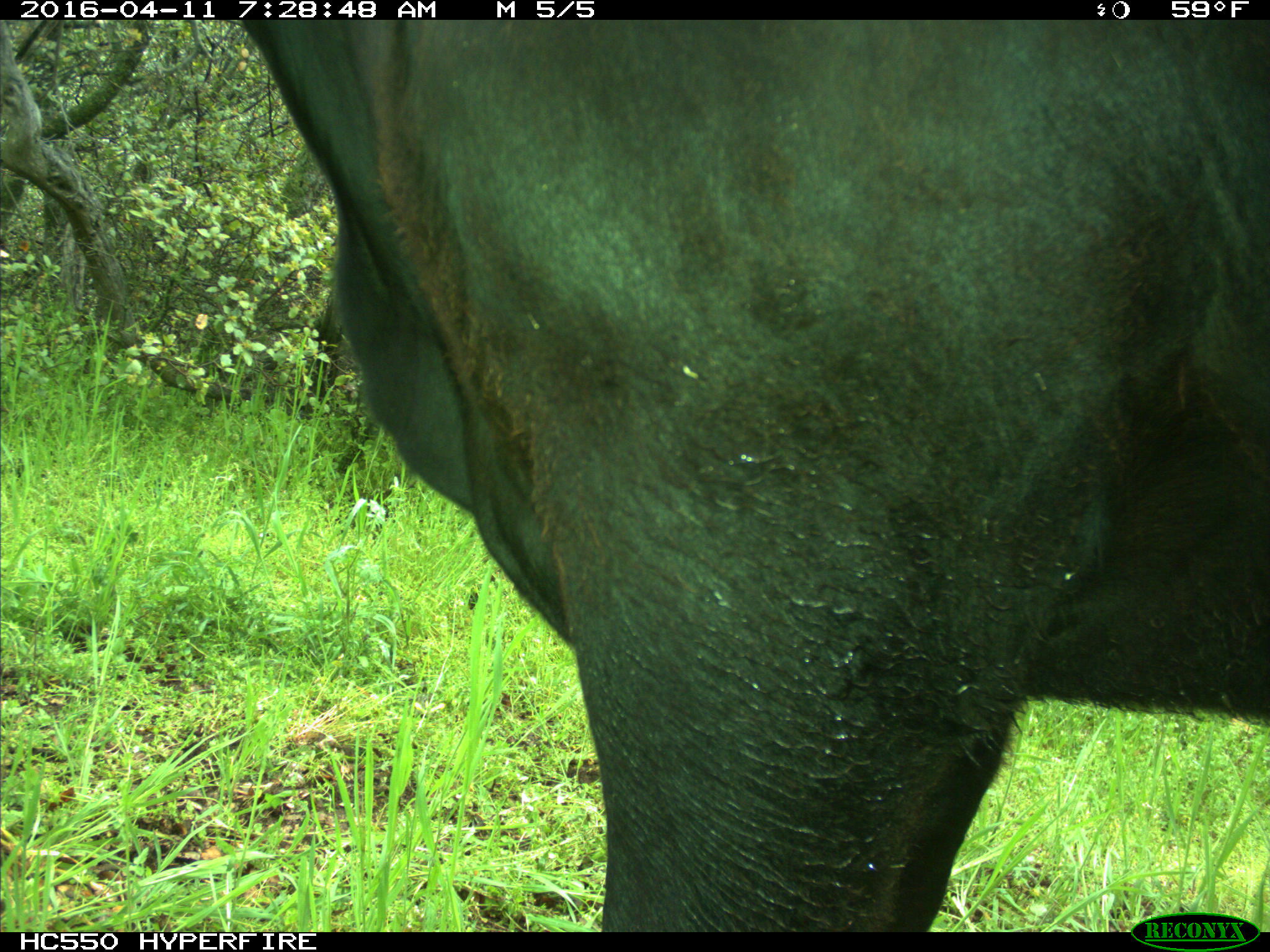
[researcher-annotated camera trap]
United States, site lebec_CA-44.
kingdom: Animalia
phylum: Chordata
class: Mammalia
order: Artiodactyla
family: Bovidae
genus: Bos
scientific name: Bos taurus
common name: domestic cow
Bos taurus (domestic cow).